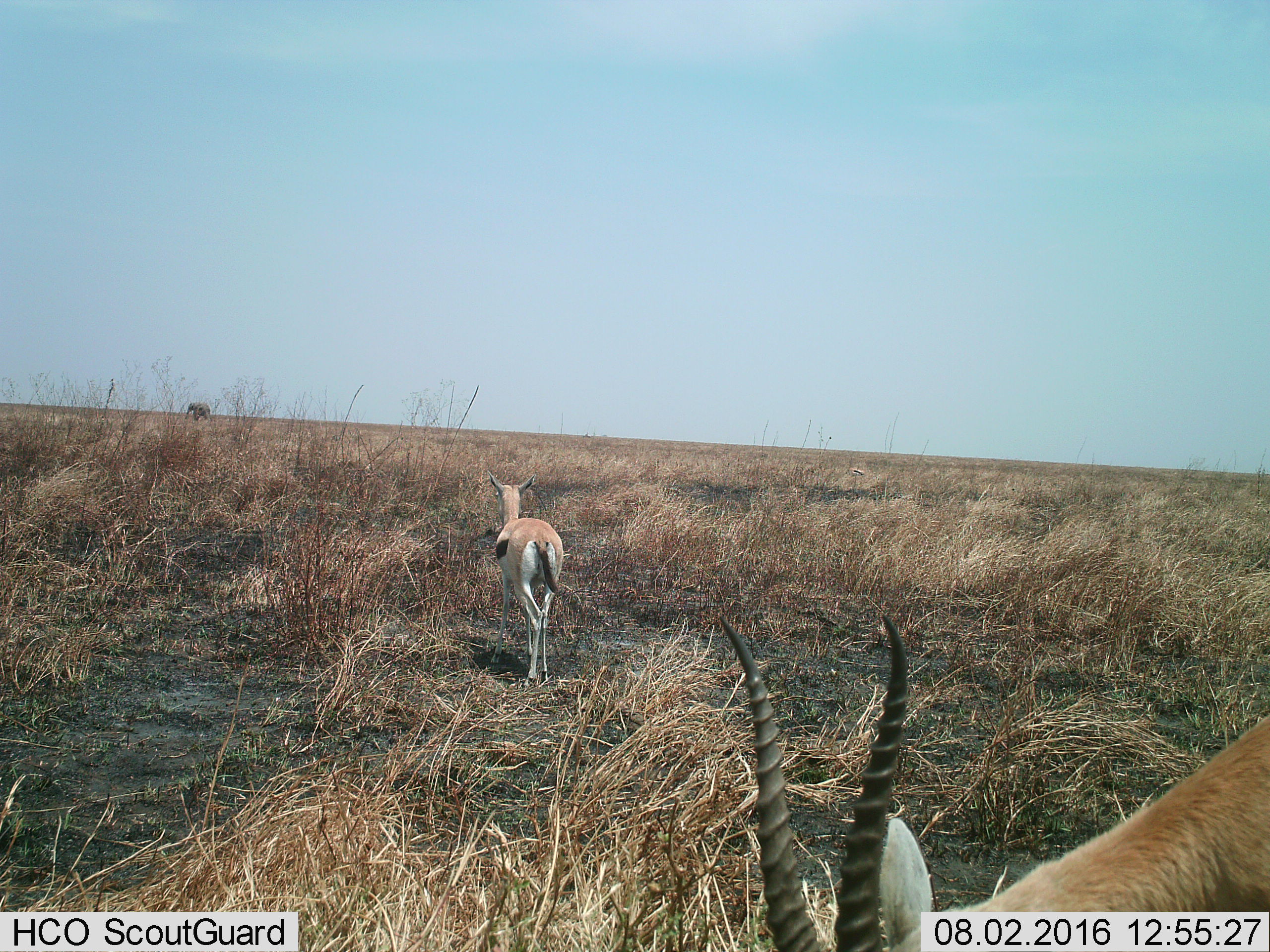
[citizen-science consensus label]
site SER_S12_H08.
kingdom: Animalia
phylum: Chordata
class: Mammalia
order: Proboscidea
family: Elephantidae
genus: Loxodonta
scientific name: Loxodonta africana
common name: african bush elephant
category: elephant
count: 1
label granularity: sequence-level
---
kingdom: Animalia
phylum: Chordata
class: Mammalia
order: Artiodactyla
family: Bovidae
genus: Eudorcas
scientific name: Eudorcas thomsonii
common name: thomson's gazelle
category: gazellethomsons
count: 3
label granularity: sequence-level